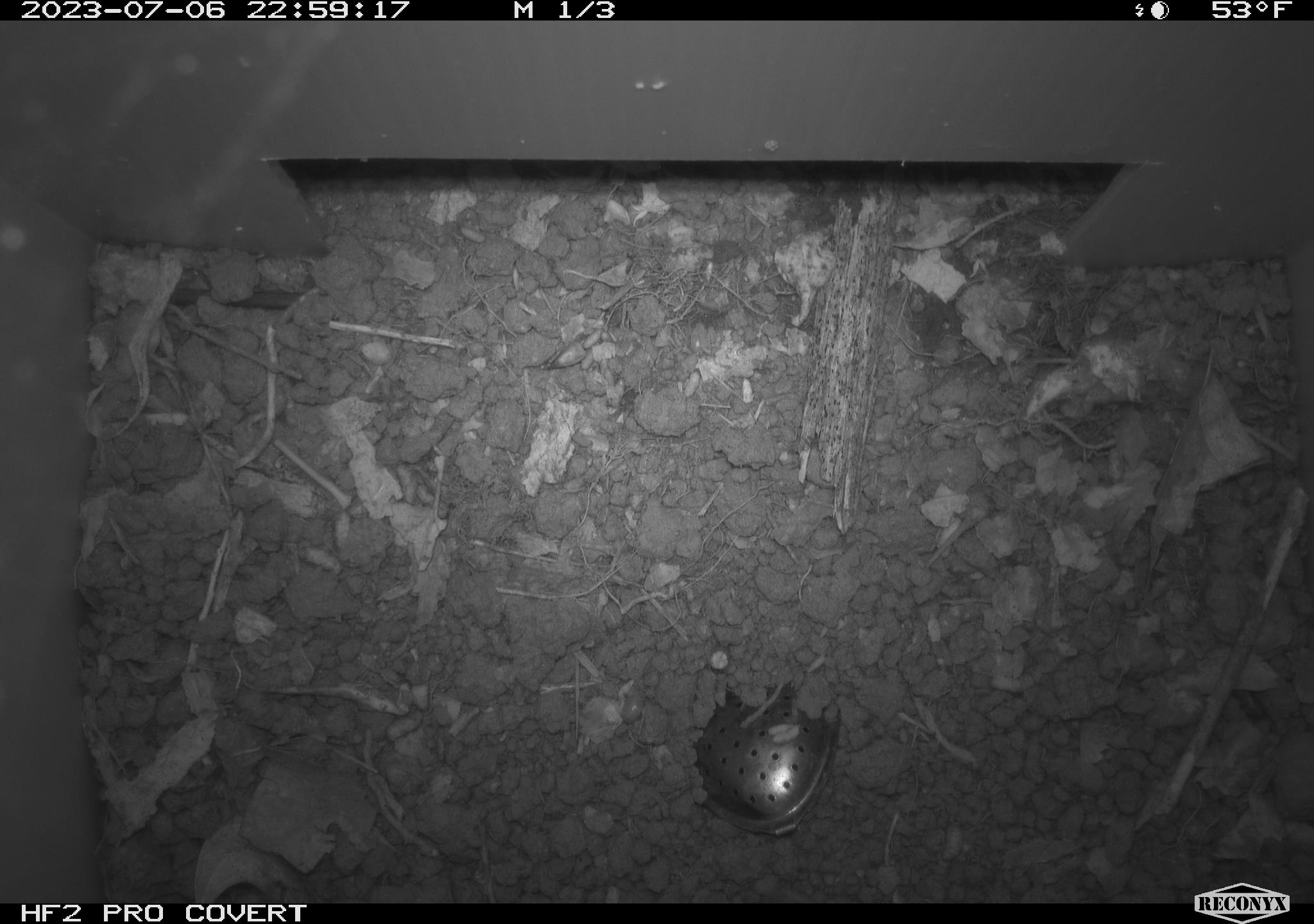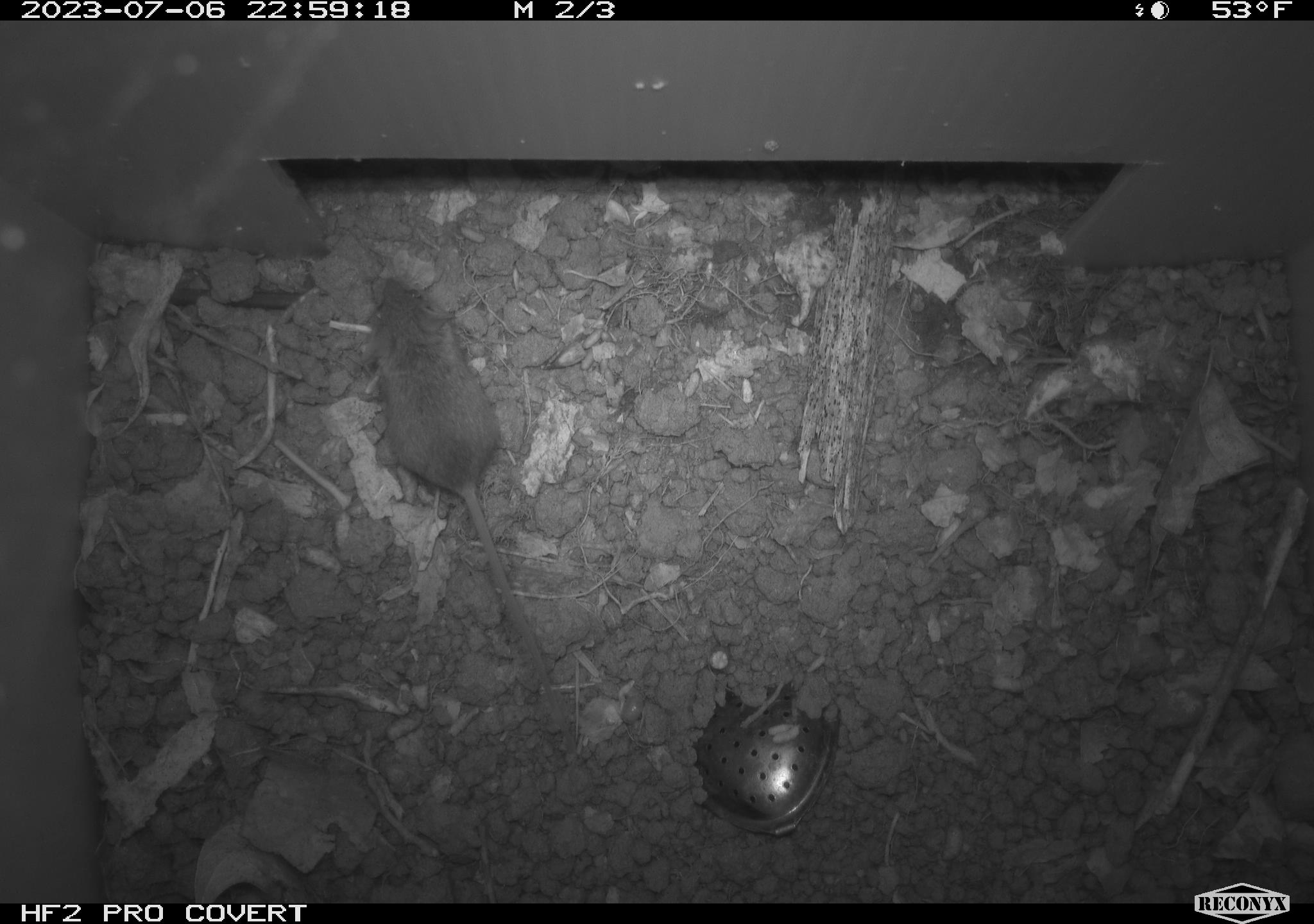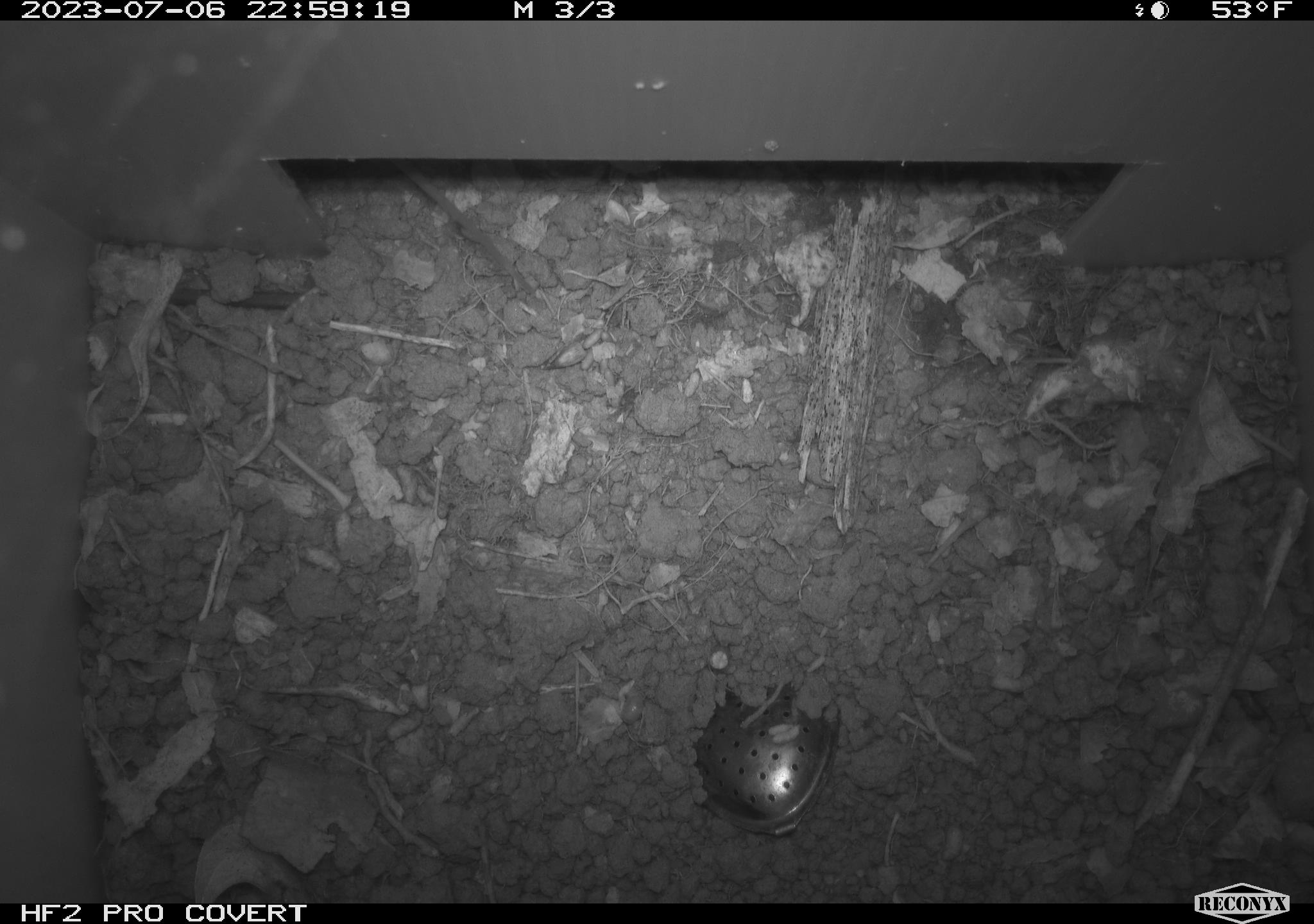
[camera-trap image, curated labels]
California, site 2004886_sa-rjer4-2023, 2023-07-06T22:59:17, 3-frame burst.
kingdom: Animalia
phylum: Chordata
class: Mammalia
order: Rodentia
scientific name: Rodentia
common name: mouse species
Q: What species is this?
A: Mouse species (Rodentia).